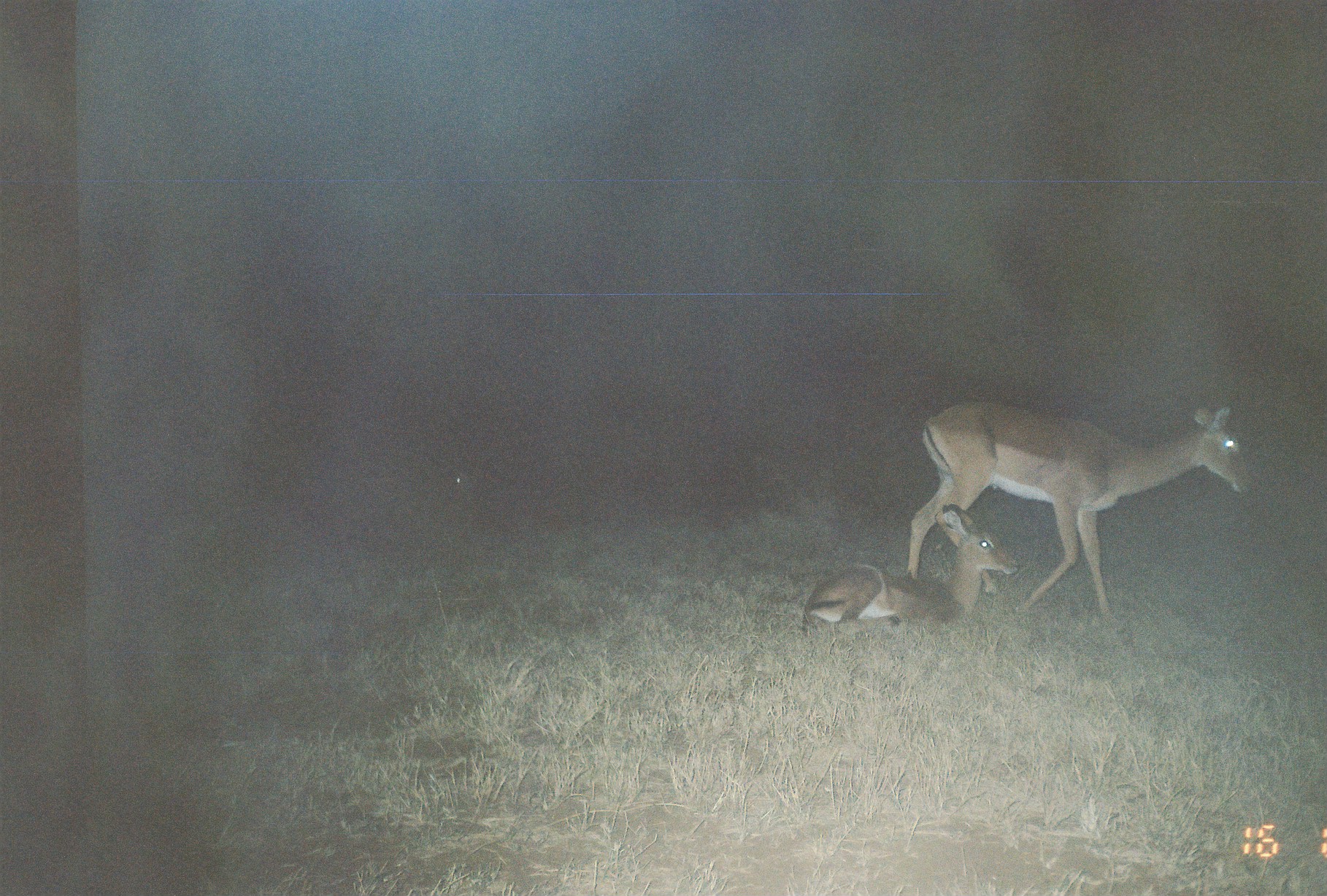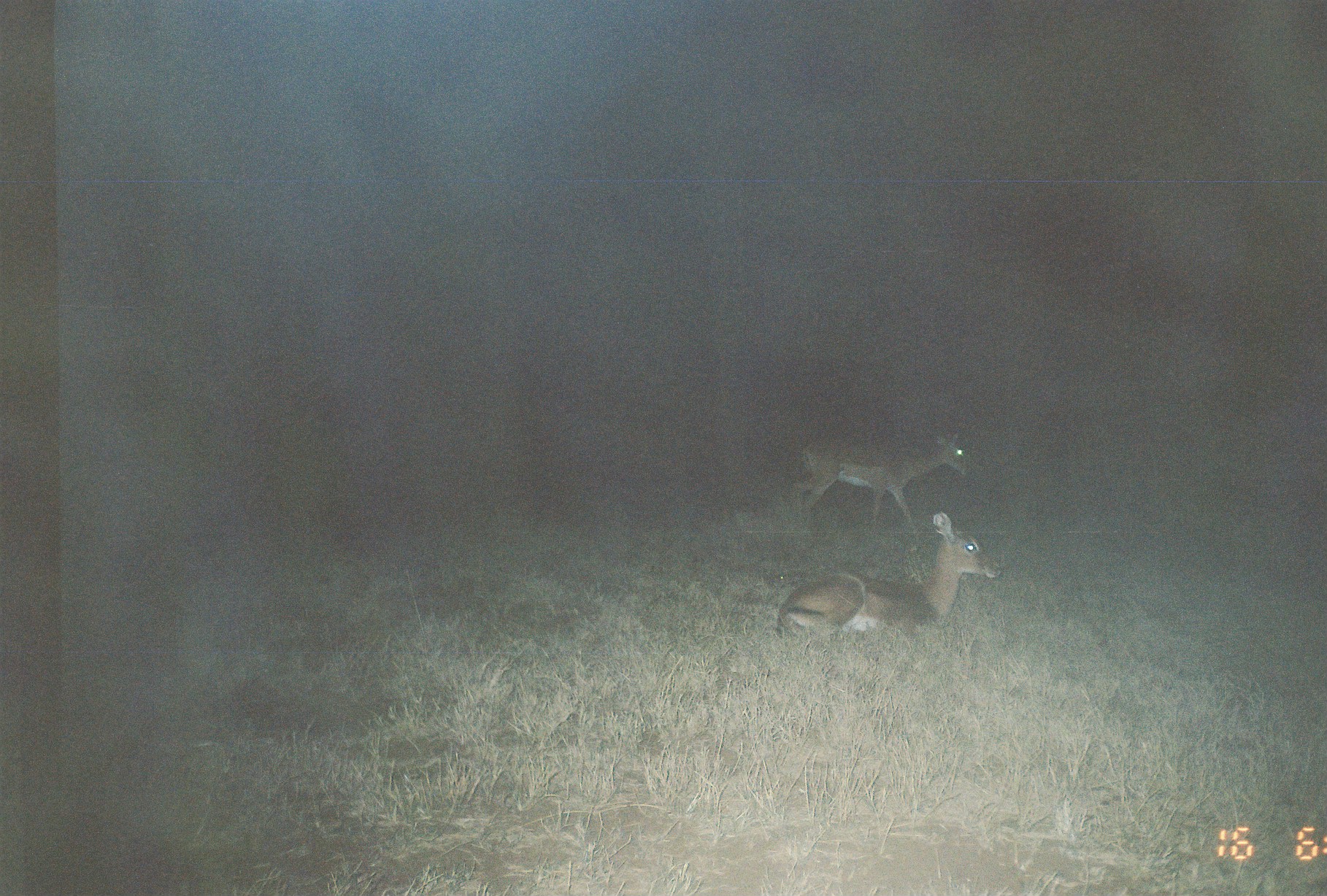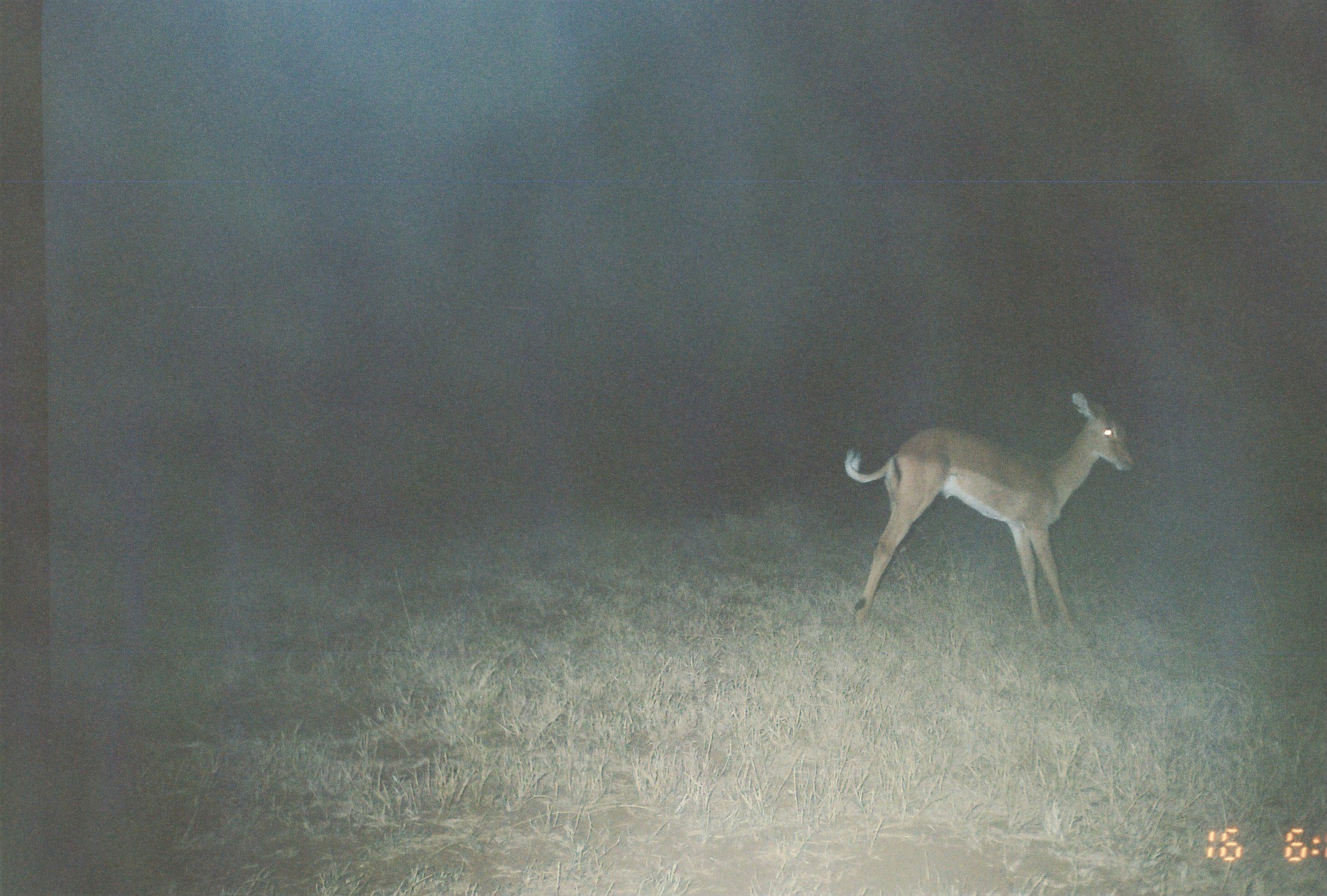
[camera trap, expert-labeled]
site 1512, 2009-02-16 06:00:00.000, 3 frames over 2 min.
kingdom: Animalia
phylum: Chordata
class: Mammalia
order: Artiodactyla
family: Bovidae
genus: Aepyceros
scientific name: Aepyceros melampus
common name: impala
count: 3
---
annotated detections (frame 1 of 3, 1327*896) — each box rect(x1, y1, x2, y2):
aepyceros melampus: rect(905, 399, 1245, 622); rect(801, 503, 1021, 637)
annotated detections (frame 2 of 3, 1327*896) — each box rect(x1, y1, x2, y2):
aepyceros melampus: rect(773, 510, 1002, 640); rect(785, 423, 971, 533)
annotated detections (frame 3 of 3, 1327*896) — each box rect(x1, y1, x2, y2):
aepyceros melampus: rect(844, 391, 1137, 633)